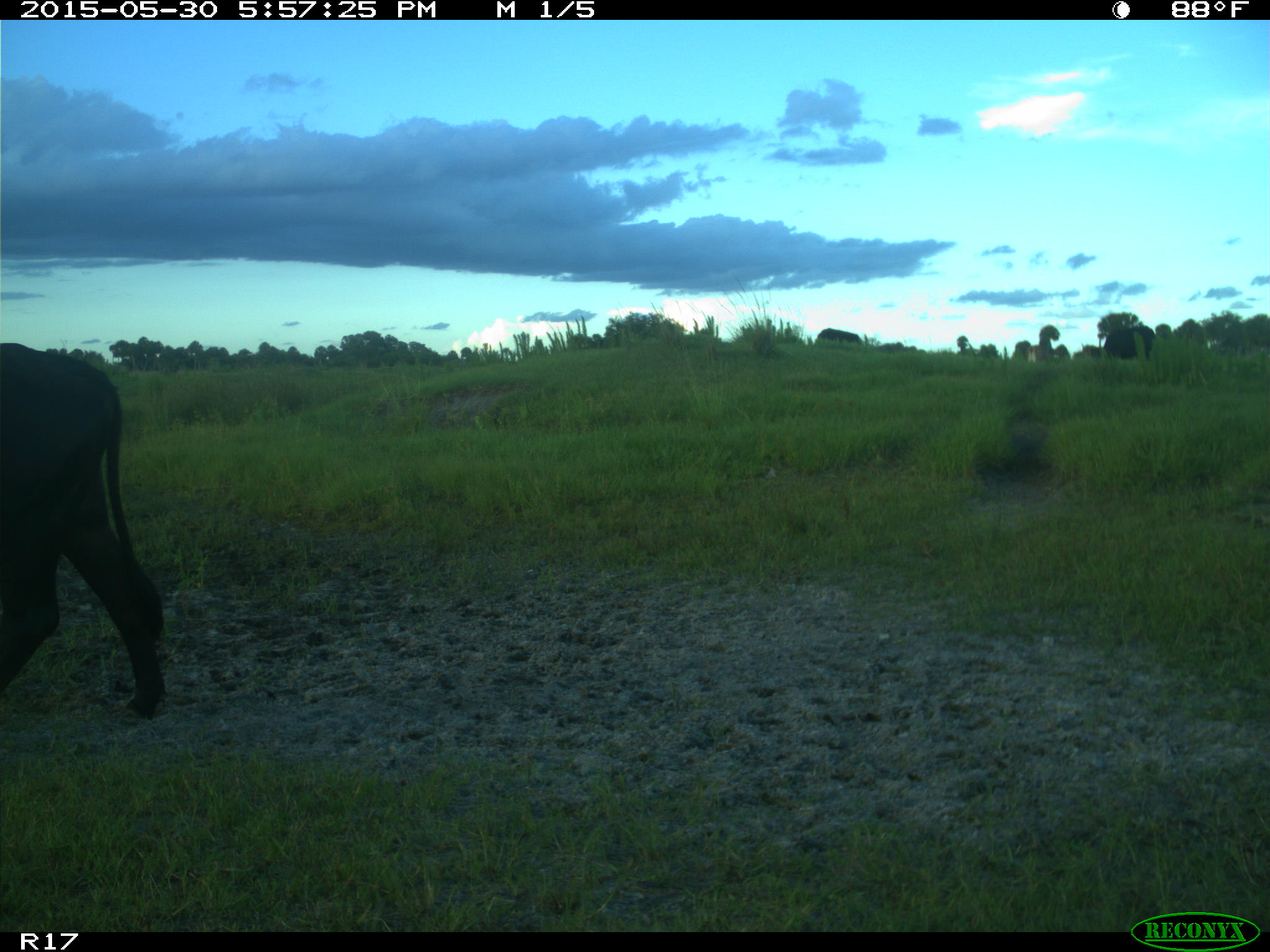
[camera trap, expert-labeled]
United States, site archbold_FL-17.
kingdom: Animalia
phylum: Chordata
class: Mammalia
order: Artiodactyla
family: Bovidae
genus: Bos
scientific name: Bos taurus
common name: domestic cow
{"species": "Bos taurus (domestic cow)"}